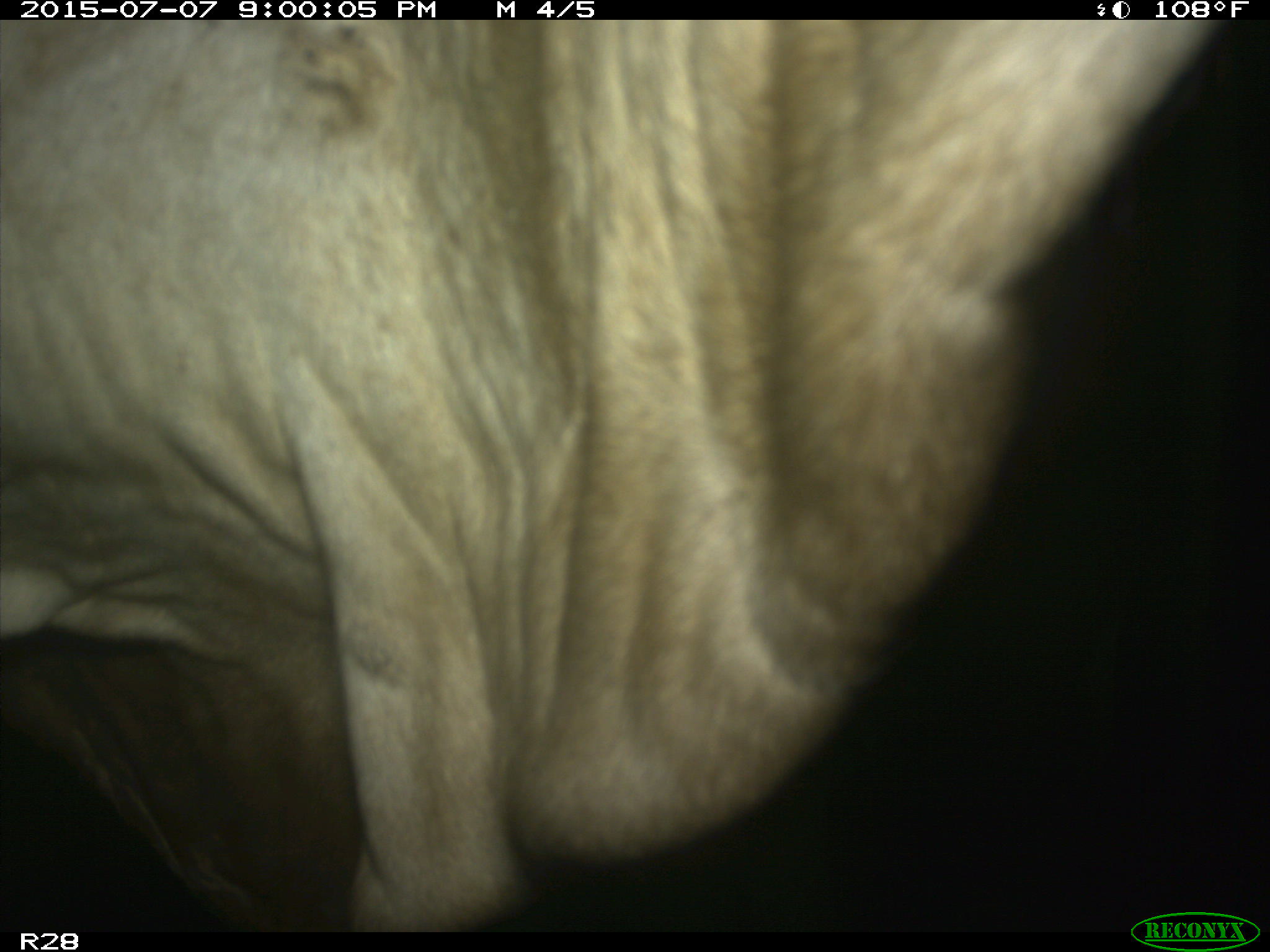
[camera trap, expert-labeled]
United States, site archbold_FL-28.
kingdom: Animalia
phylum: Chordata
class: Mammalia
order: Artiodactyla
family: Bovidae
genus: Bos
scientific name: Bos taurus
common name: domestic cow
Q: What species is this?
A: Bos taurus (domestic cow).